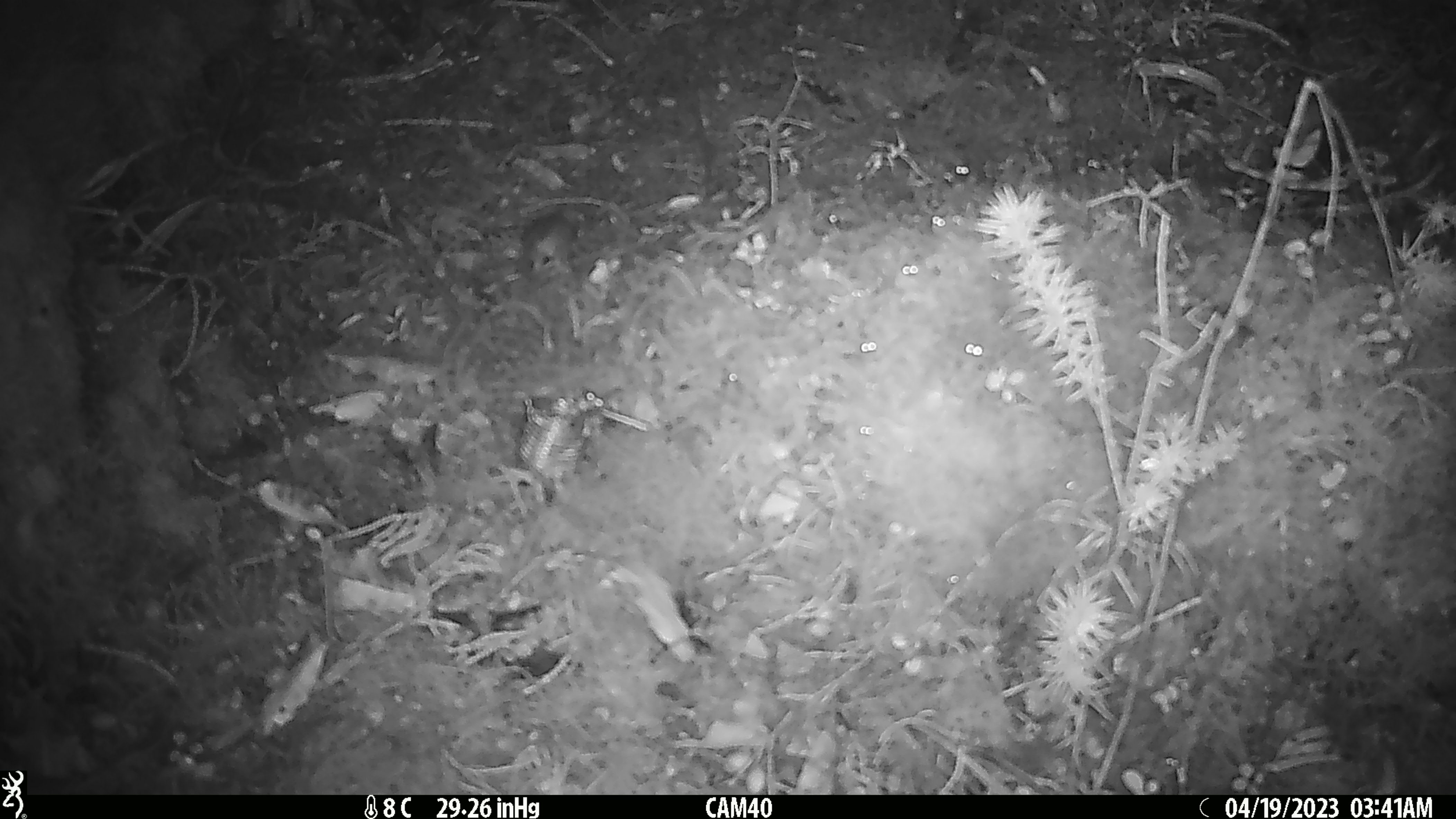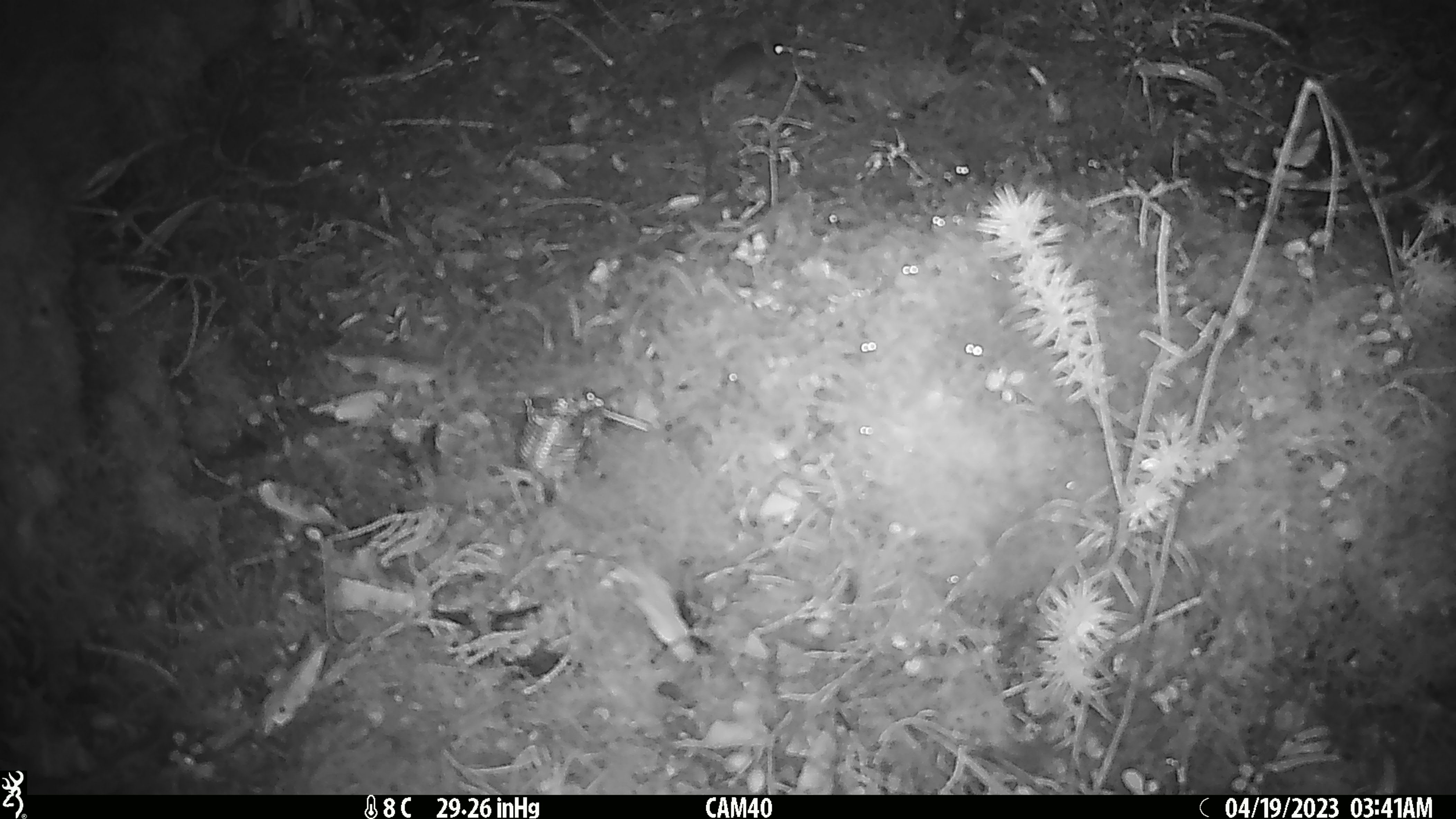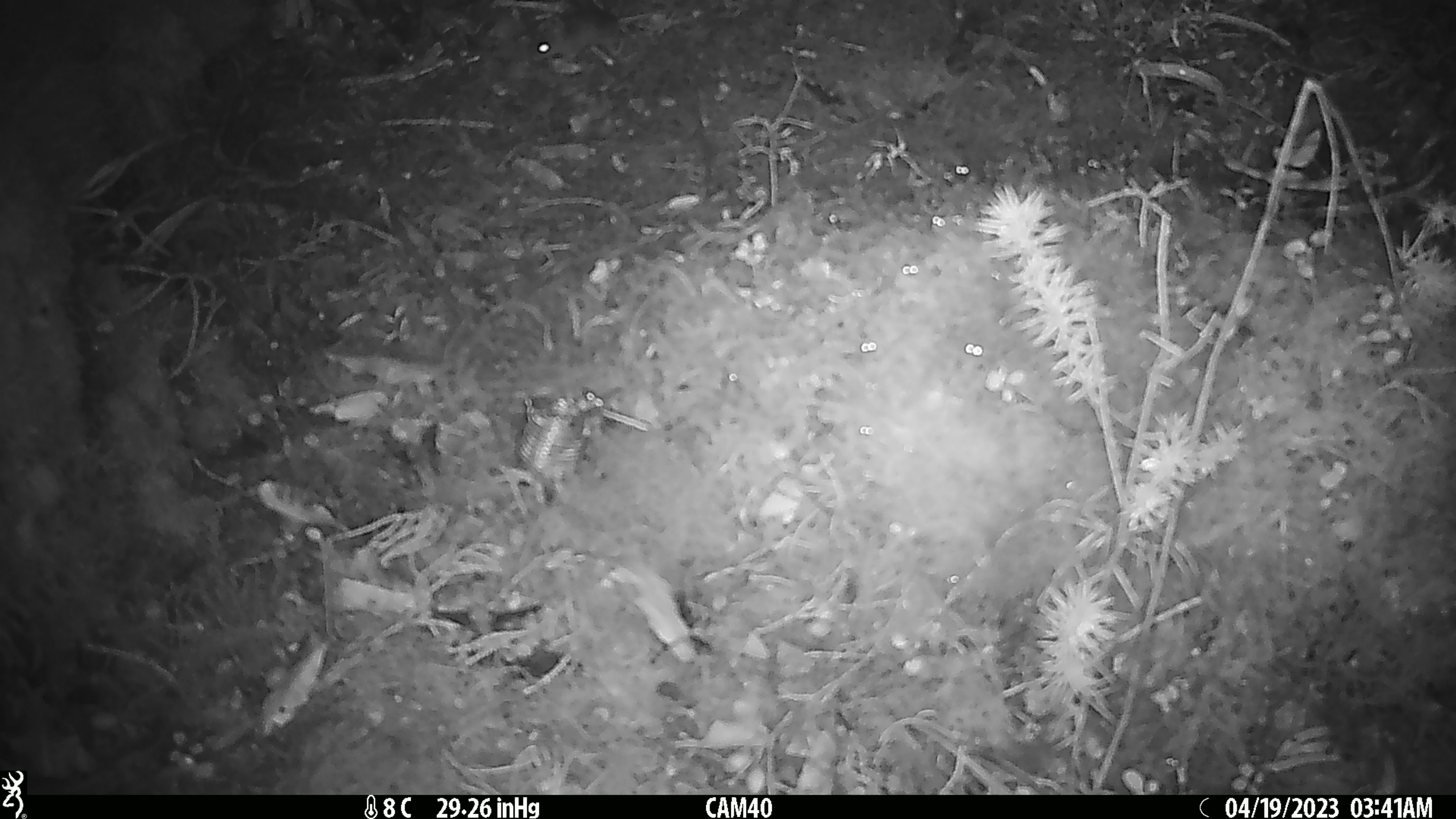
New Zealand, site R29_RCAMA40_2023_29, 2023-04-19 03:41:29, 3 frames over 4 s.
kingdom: Animalia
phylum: Chordata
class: Mammalia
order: Rodentia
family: Muridae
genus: Mus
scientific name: Mus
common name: mouse